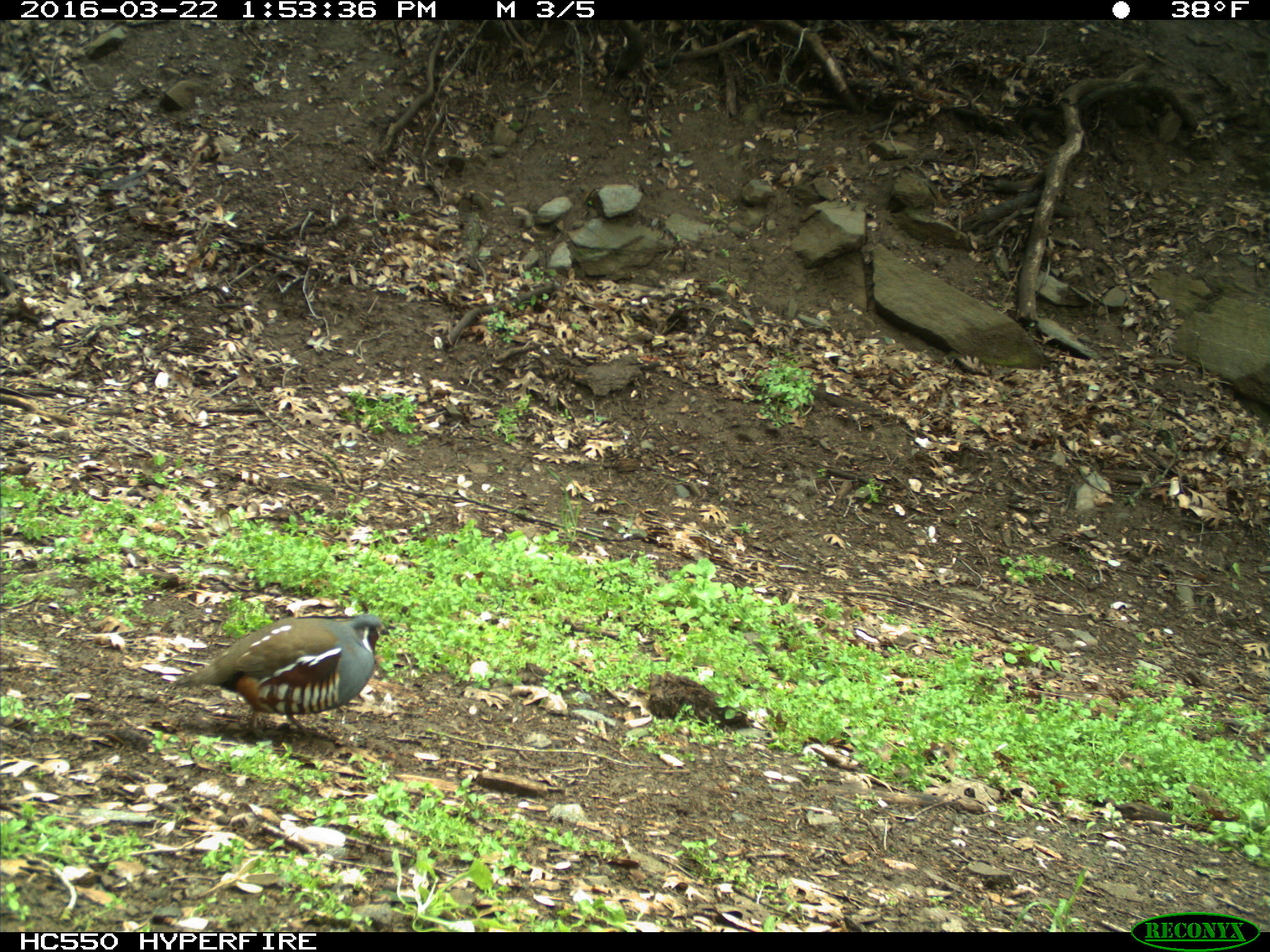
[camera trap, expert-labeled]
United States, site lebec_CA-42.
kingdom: Animalia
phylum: Chordata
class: Aves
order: Galliformes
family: Odontophoridae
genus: Callipepla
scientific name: Callipepla californica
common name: california quail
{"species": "Callipepla californica (california quail)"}